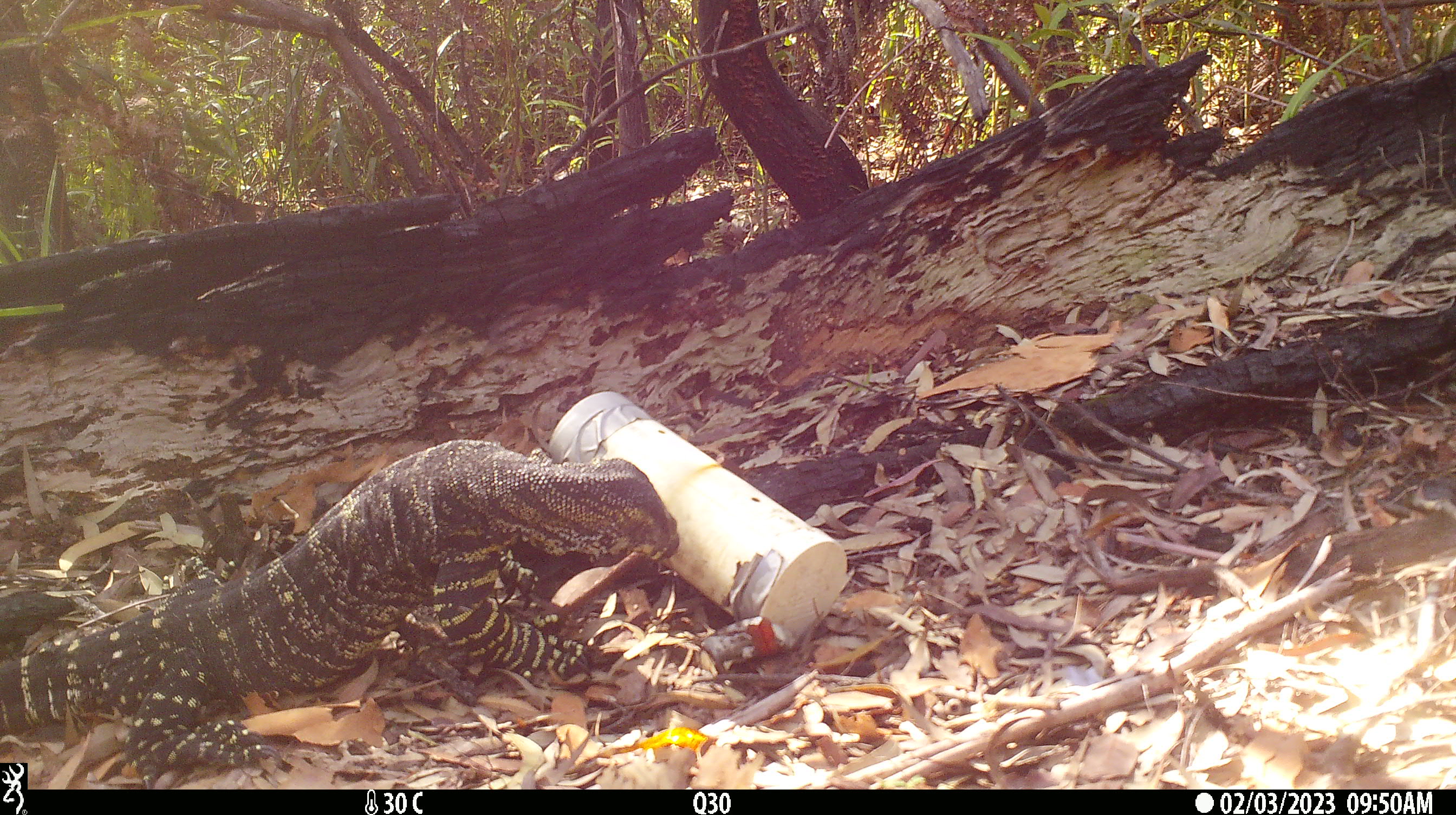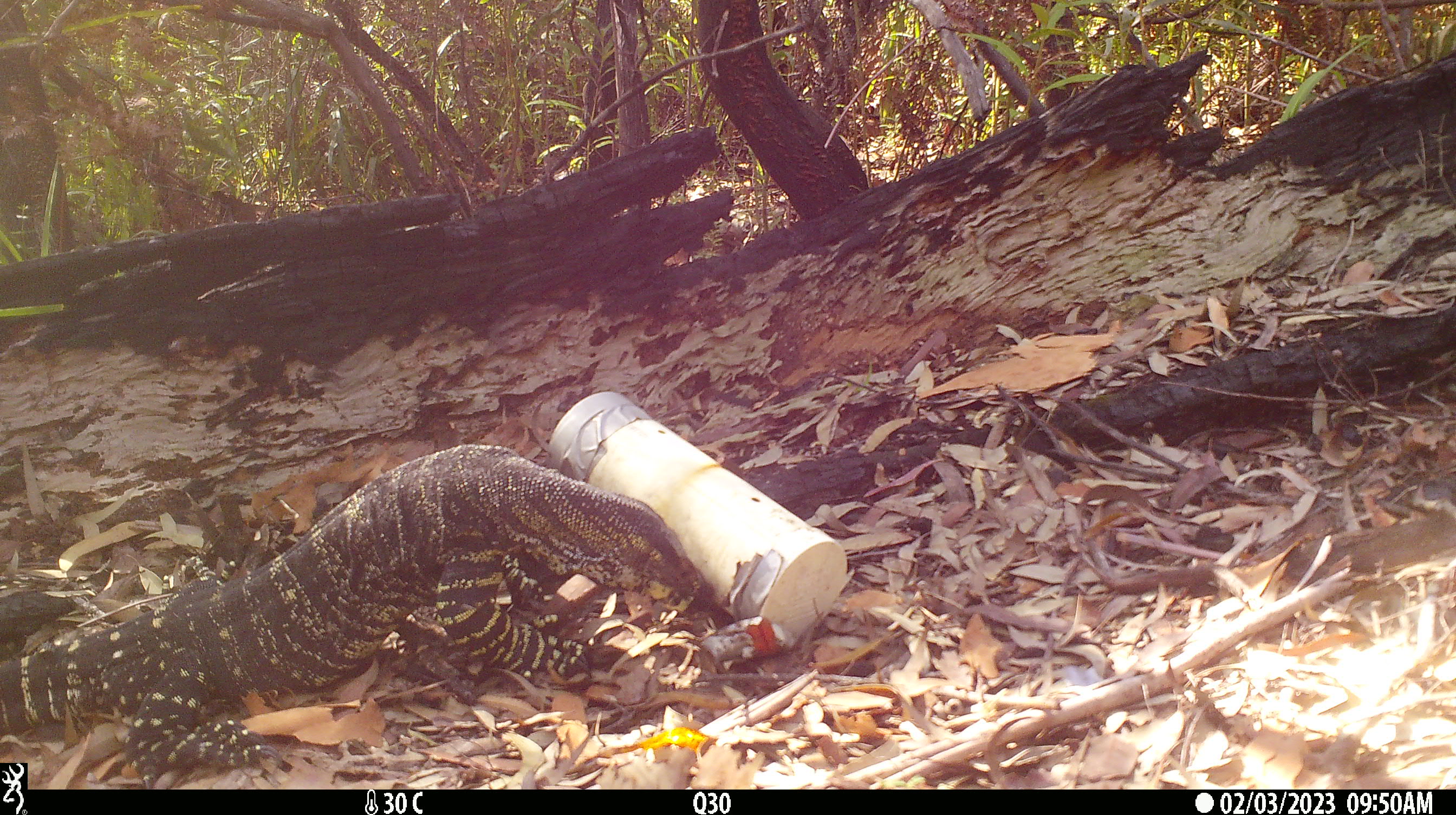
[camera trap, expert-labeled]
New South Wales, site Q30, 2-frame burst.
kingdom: Animalia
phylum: Chordata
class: Reptilia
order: Squamata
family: Varanidae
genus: Varanus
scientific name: Varanus varius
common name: lace monitor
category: goanna